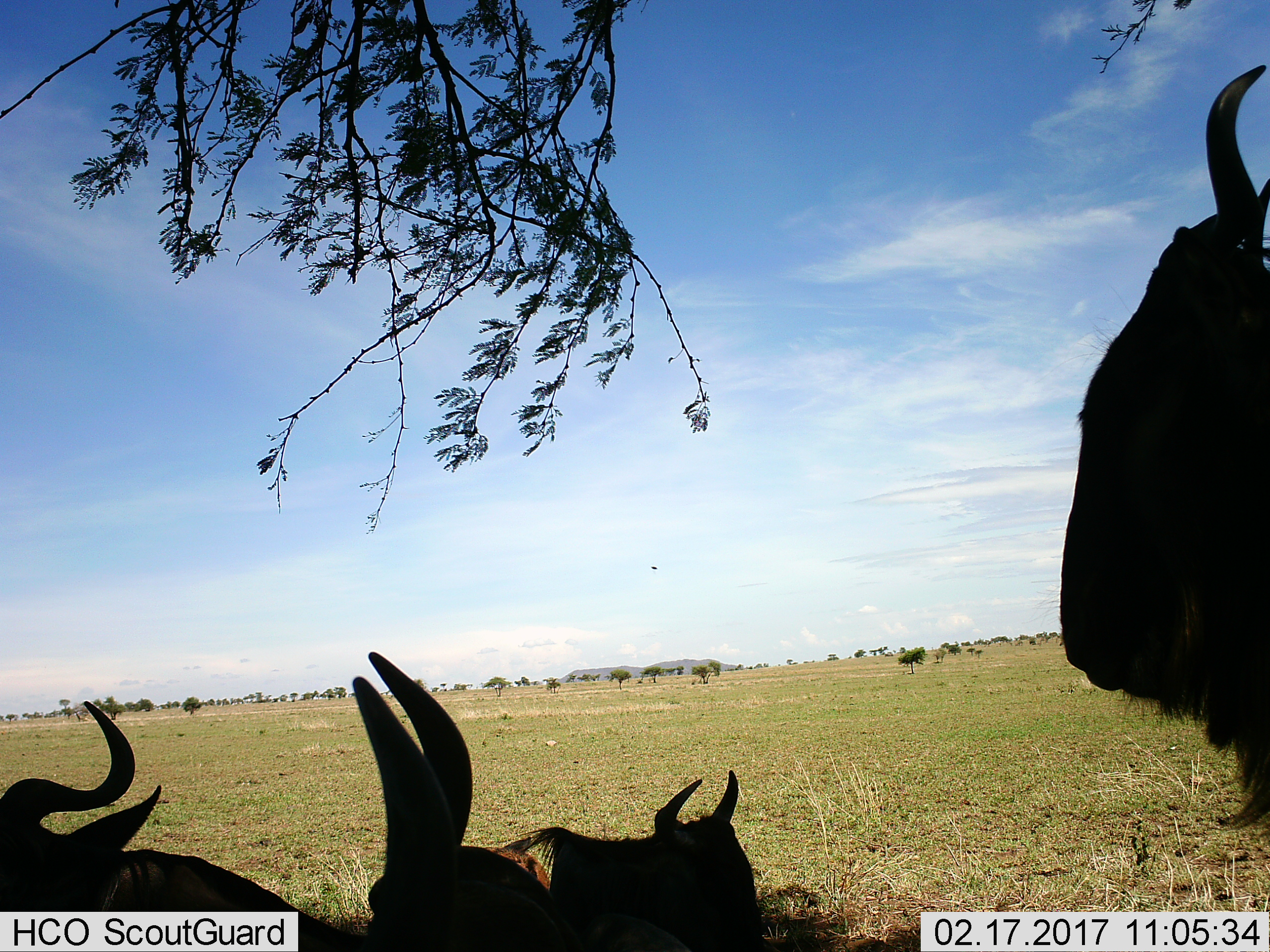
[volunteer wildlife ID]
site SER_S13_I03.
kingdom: Animalia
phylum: Chordata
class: Mammalia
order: Artiodactyla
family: Bovidae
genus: Connochaetes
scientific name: Connochaetes taurinus taurinus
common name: blue wildebeest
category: wildebeestblue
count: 4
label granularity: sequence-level